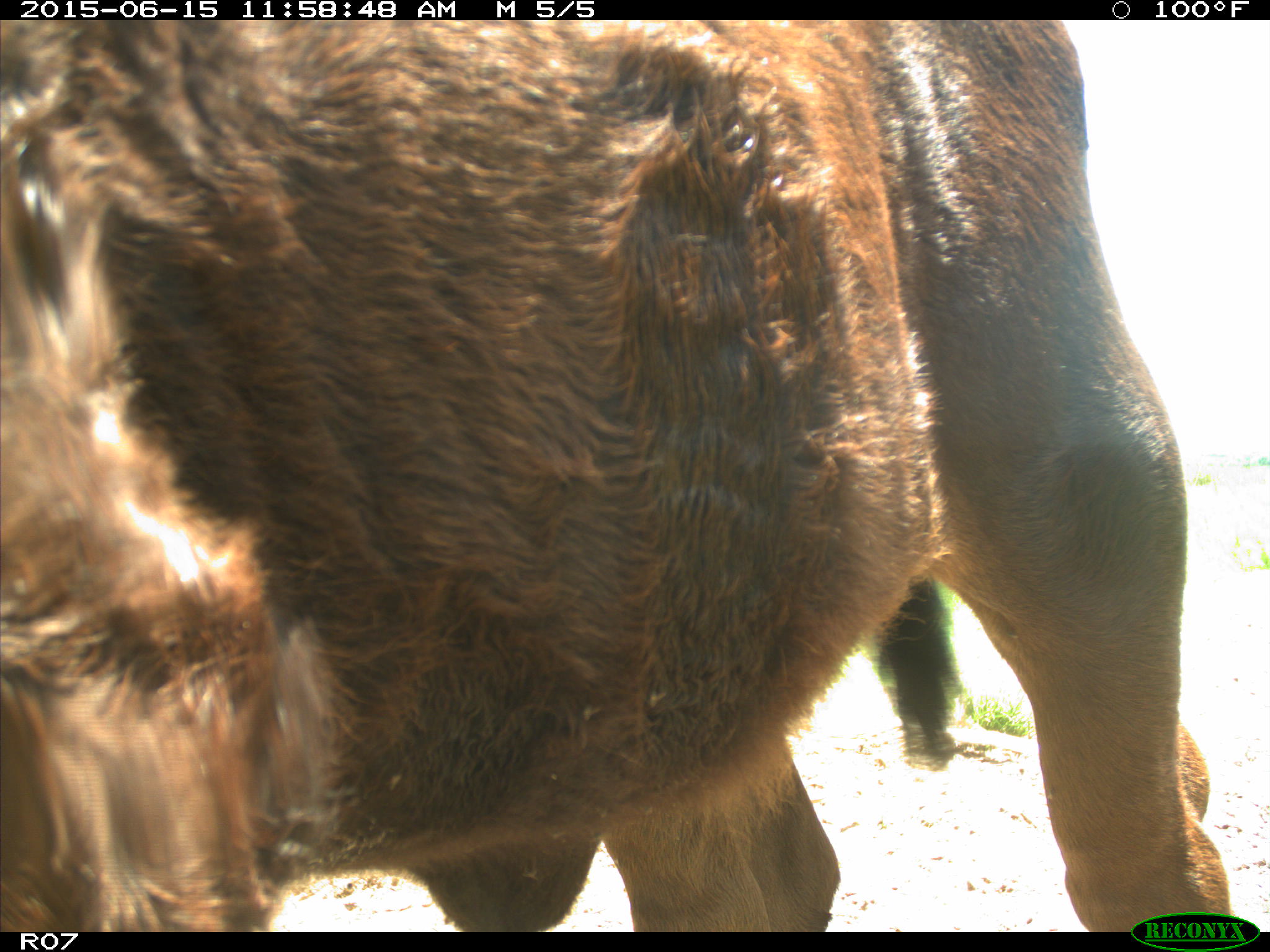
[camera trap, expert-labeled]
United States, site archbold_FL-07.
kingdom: Animalia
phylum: Chordata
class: Mammalia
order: Artiodactyla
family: Bovidae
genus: Bos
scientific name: Bos taurus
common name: domestic cow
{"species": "Bos taurus (domestic cow)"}